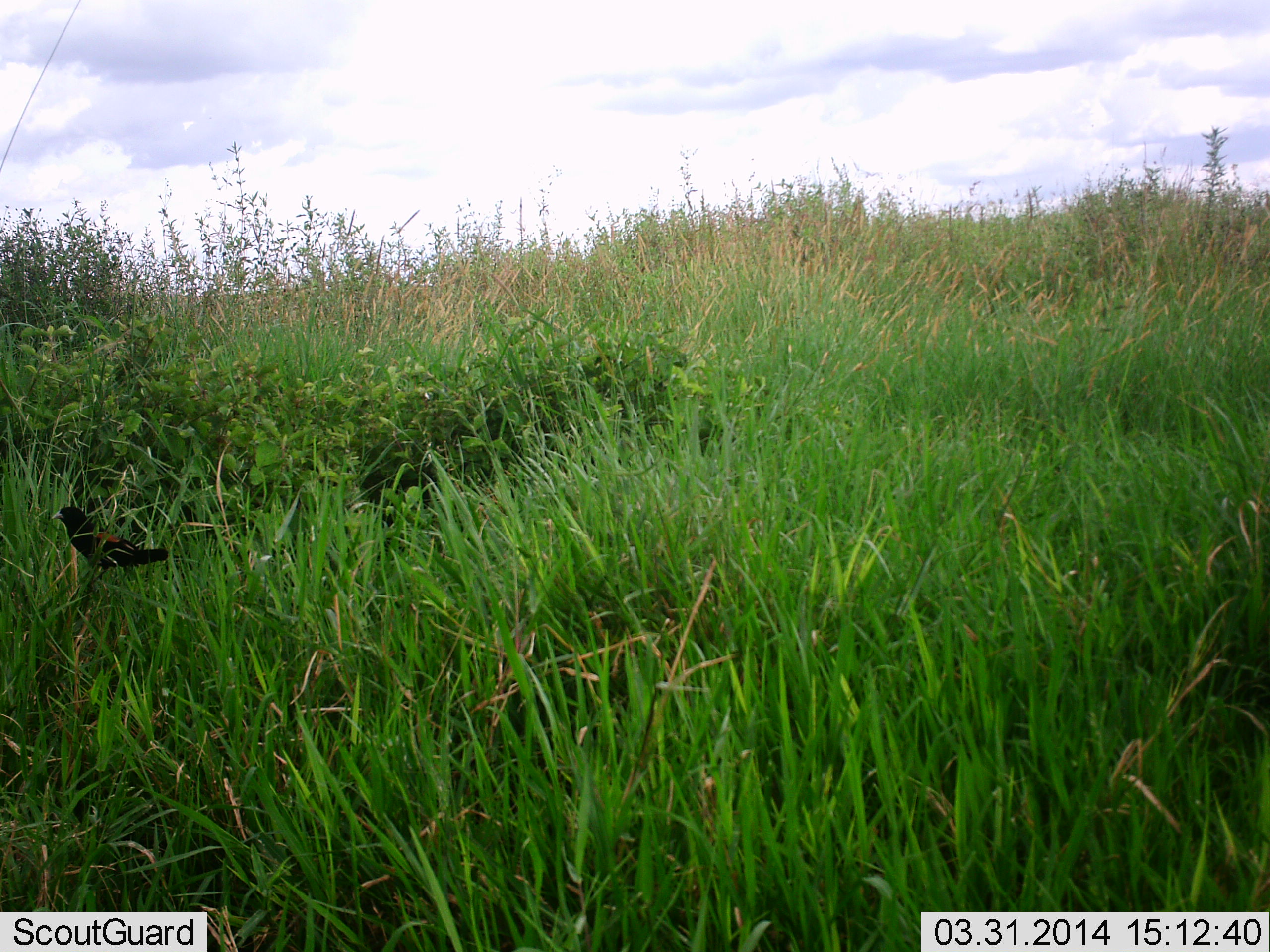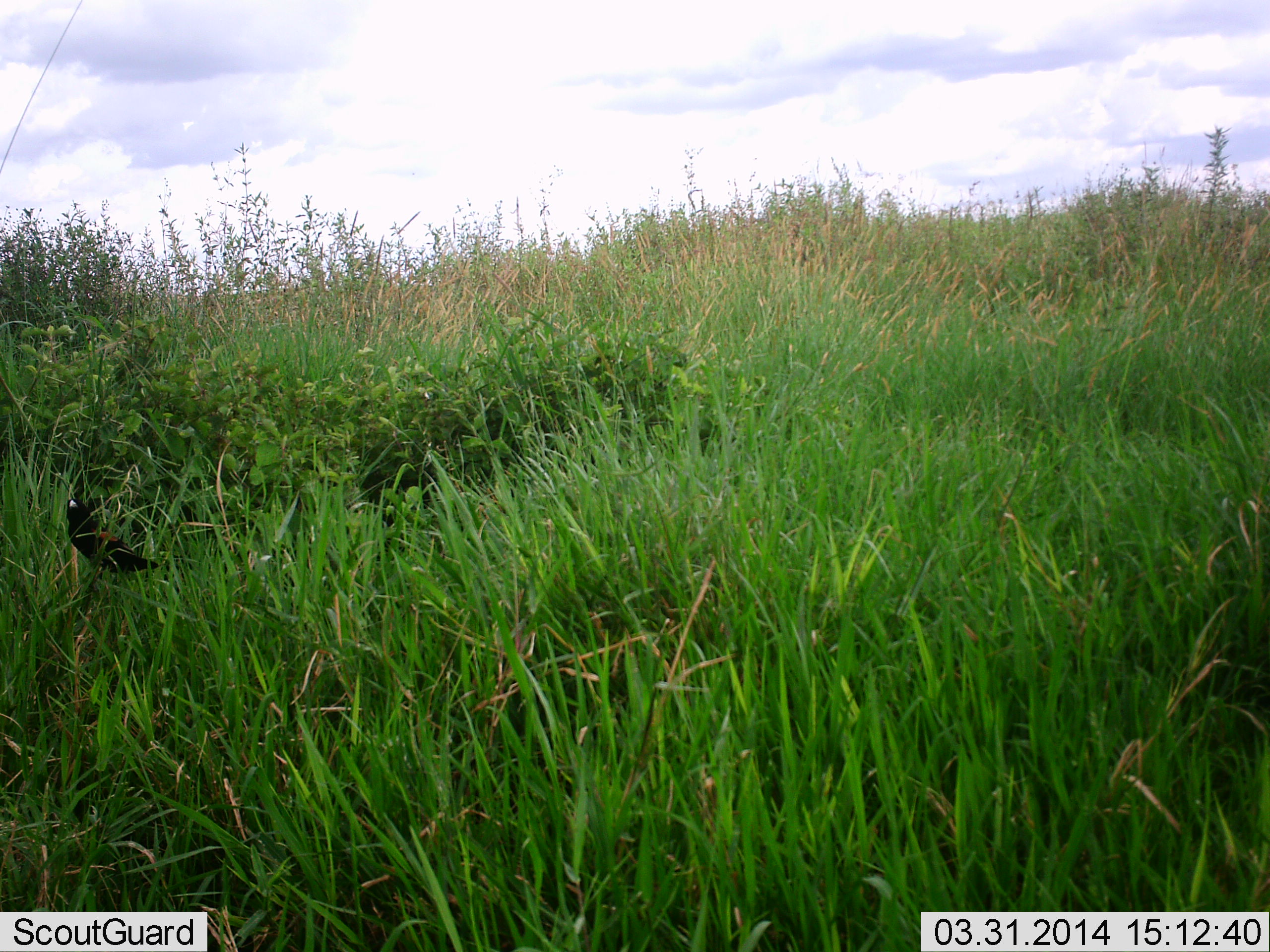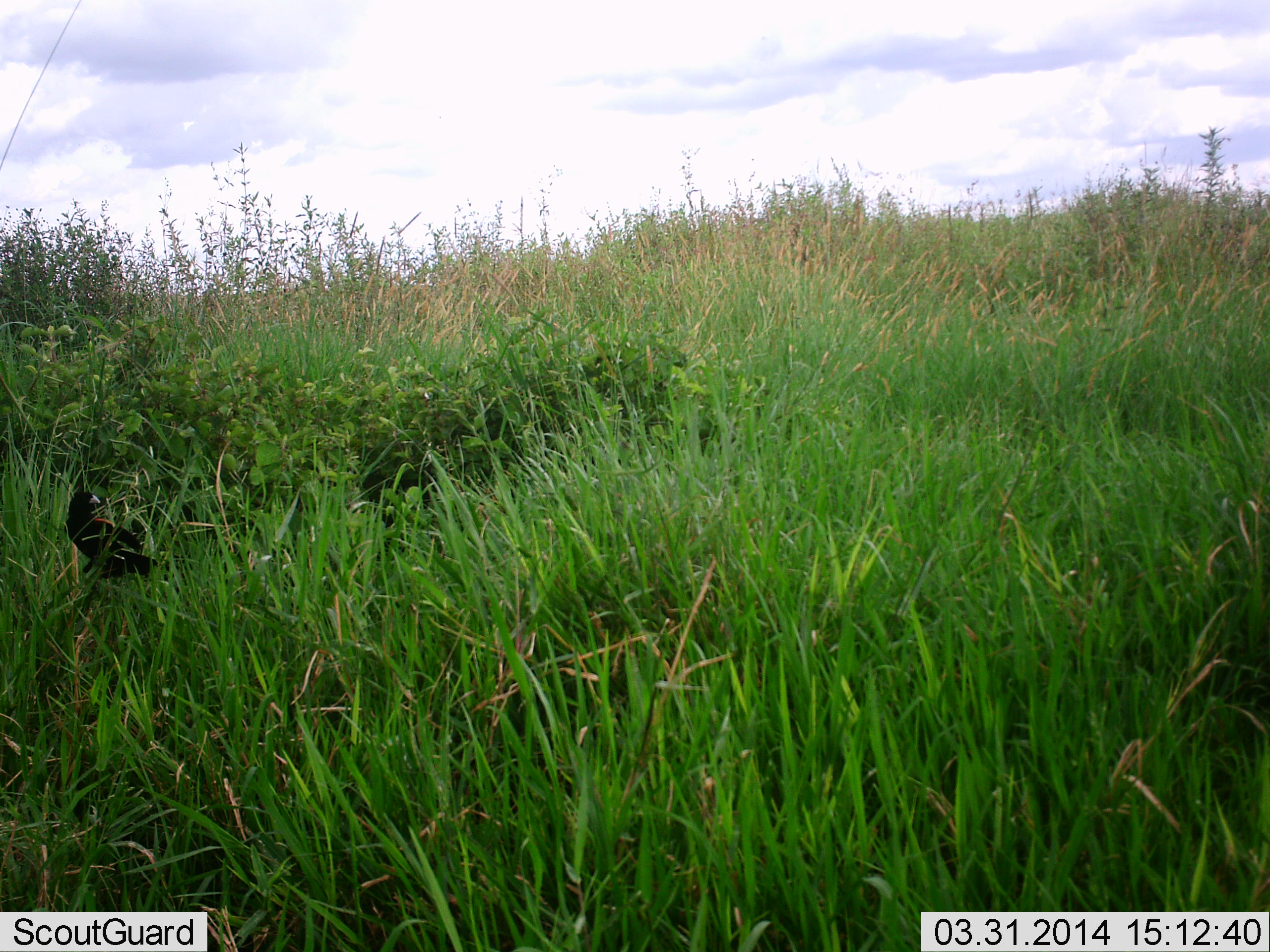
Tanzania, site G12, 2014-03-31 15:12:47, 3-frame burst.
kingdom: Animalia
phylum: Chordata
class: Aves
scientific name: Aves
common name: bird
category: otherbird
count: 1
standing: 59%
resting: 35%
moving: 12%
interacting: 0%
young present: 0%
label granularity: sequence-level